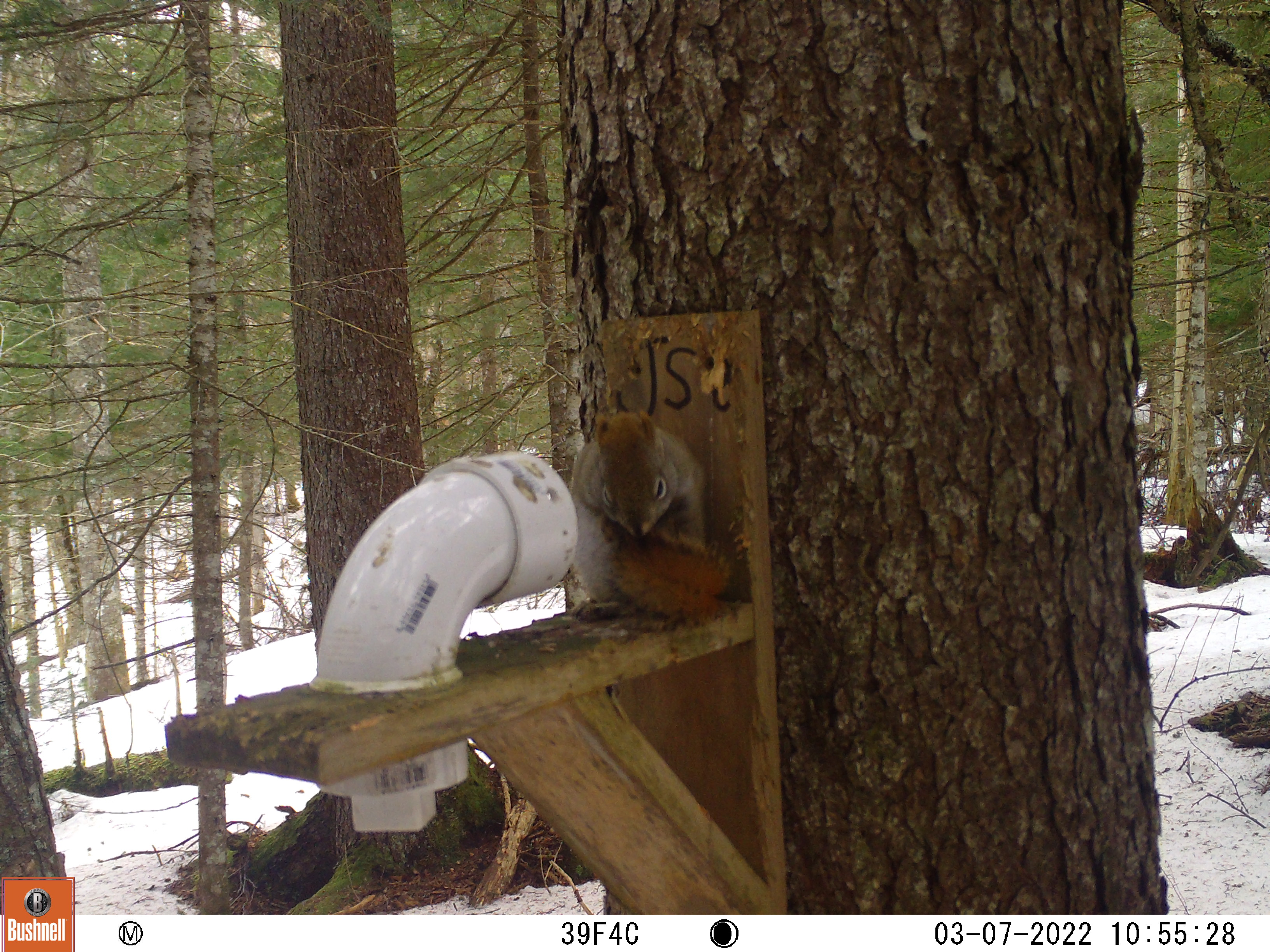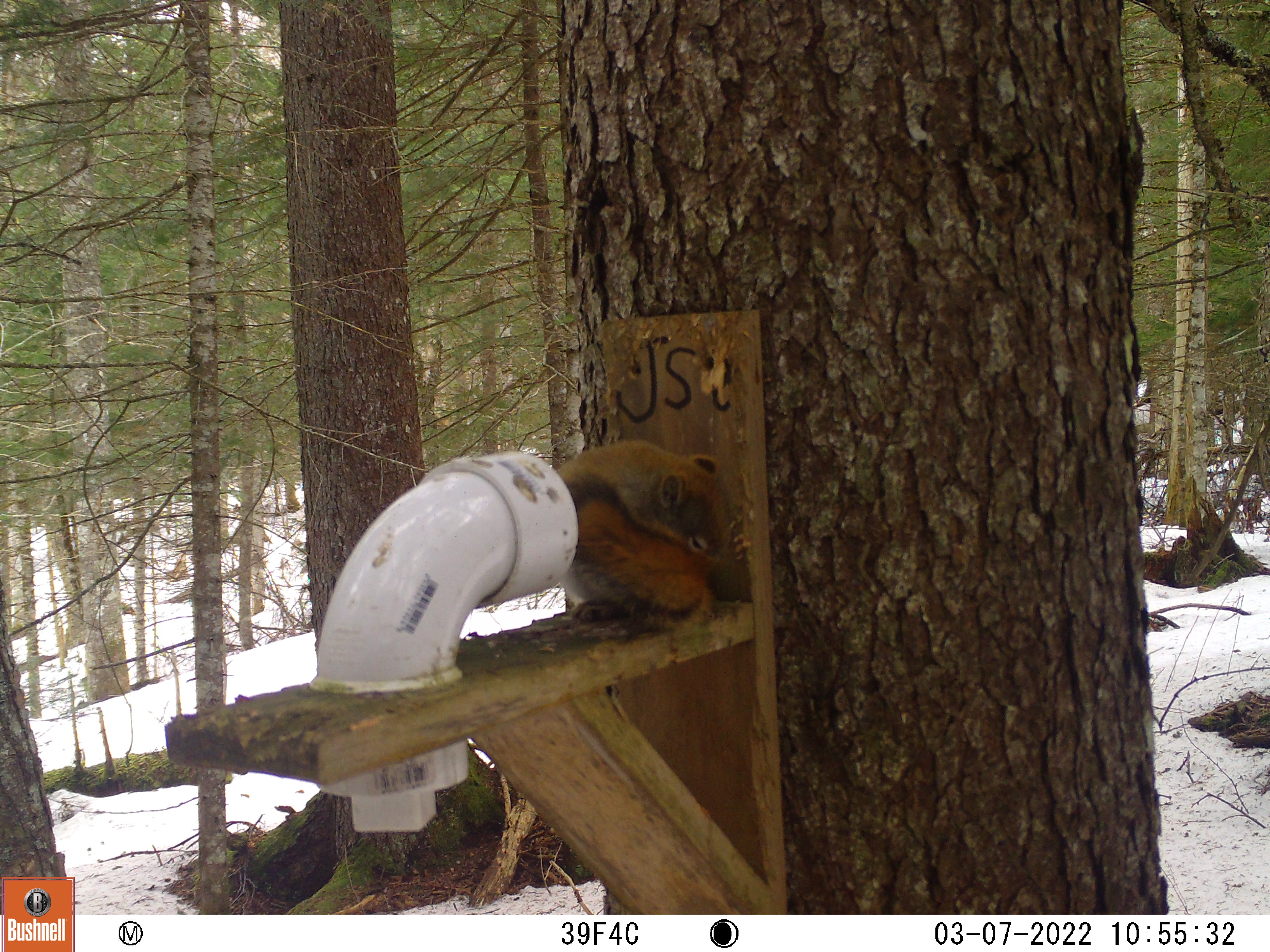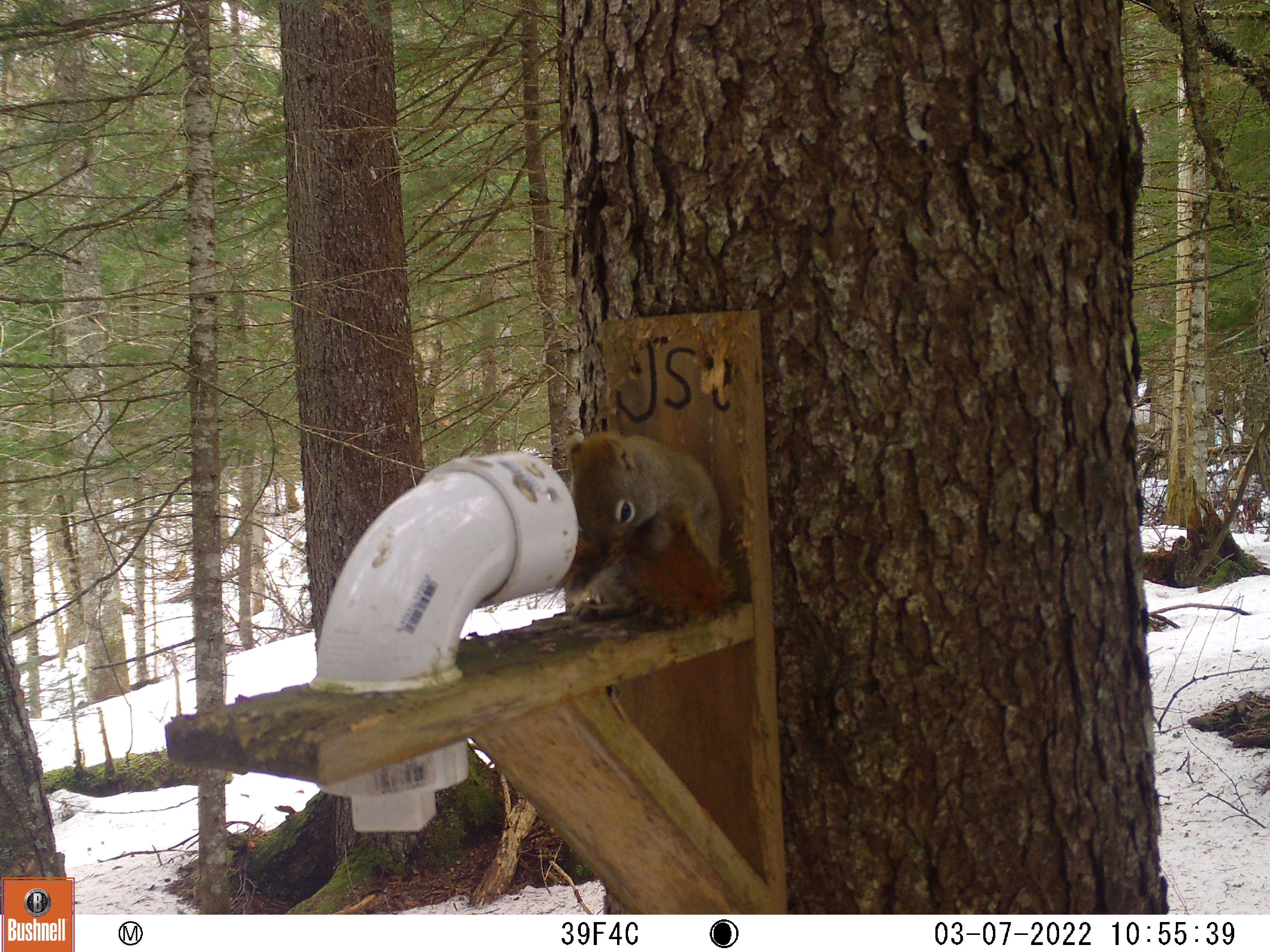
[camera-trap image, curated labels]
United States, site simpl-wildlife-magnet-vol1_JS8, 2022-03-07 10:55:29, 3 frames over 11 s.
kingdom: Animalia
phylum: Chordata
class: Mammalia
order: Rodentia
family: Sciuridae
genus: Tamiasciurus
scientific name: Tamiasciurus hudsonicus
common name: red squirrel